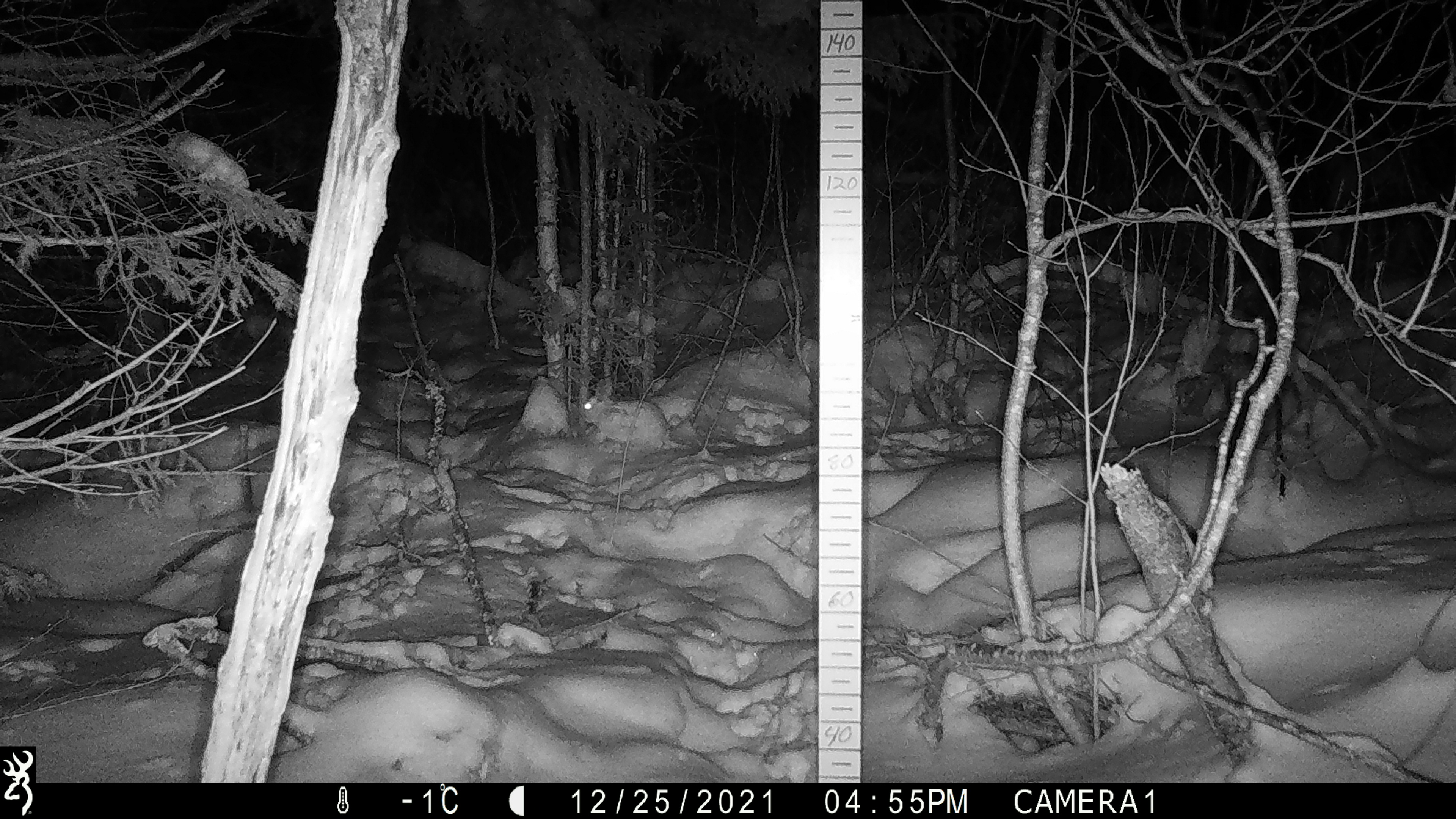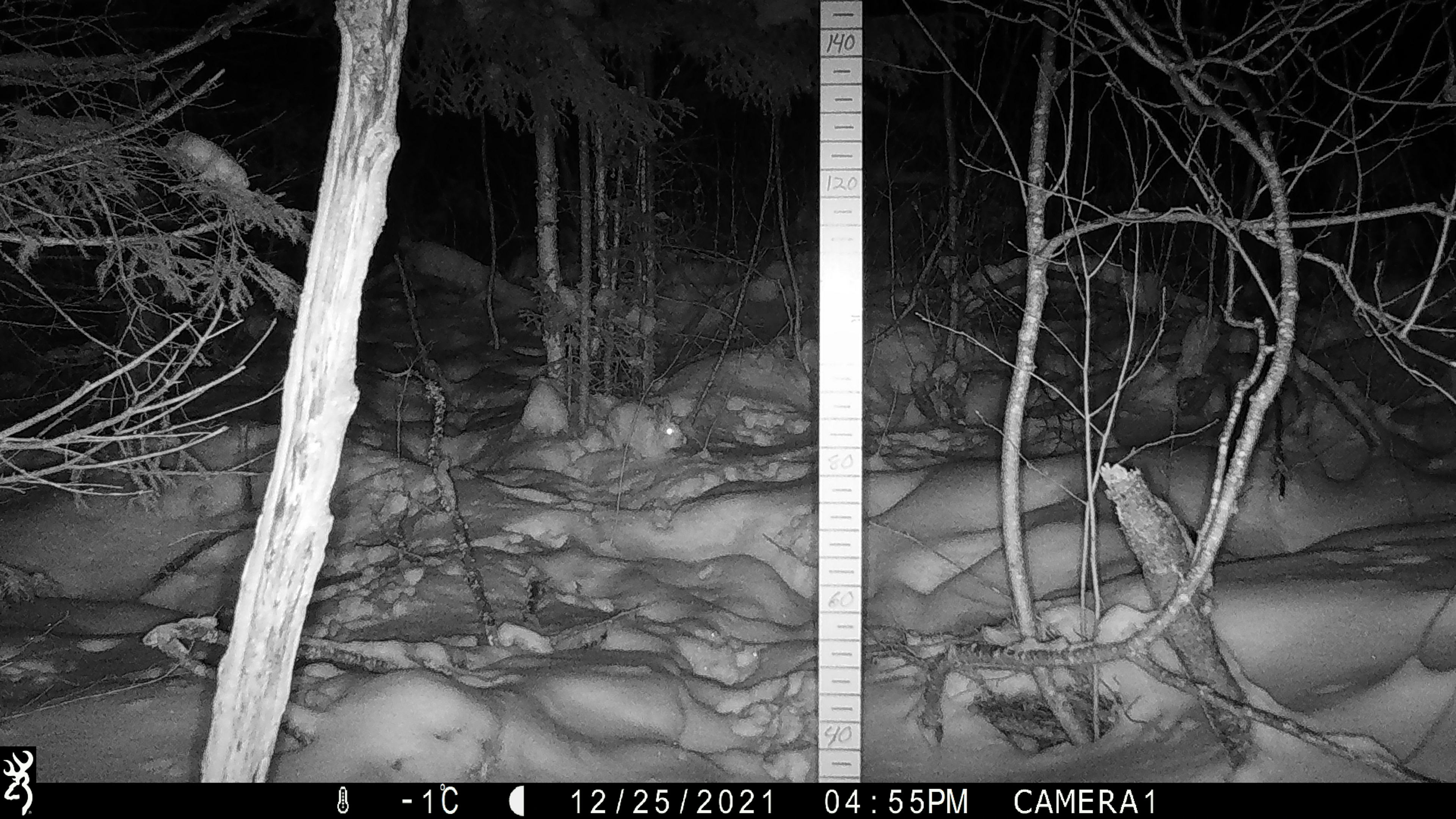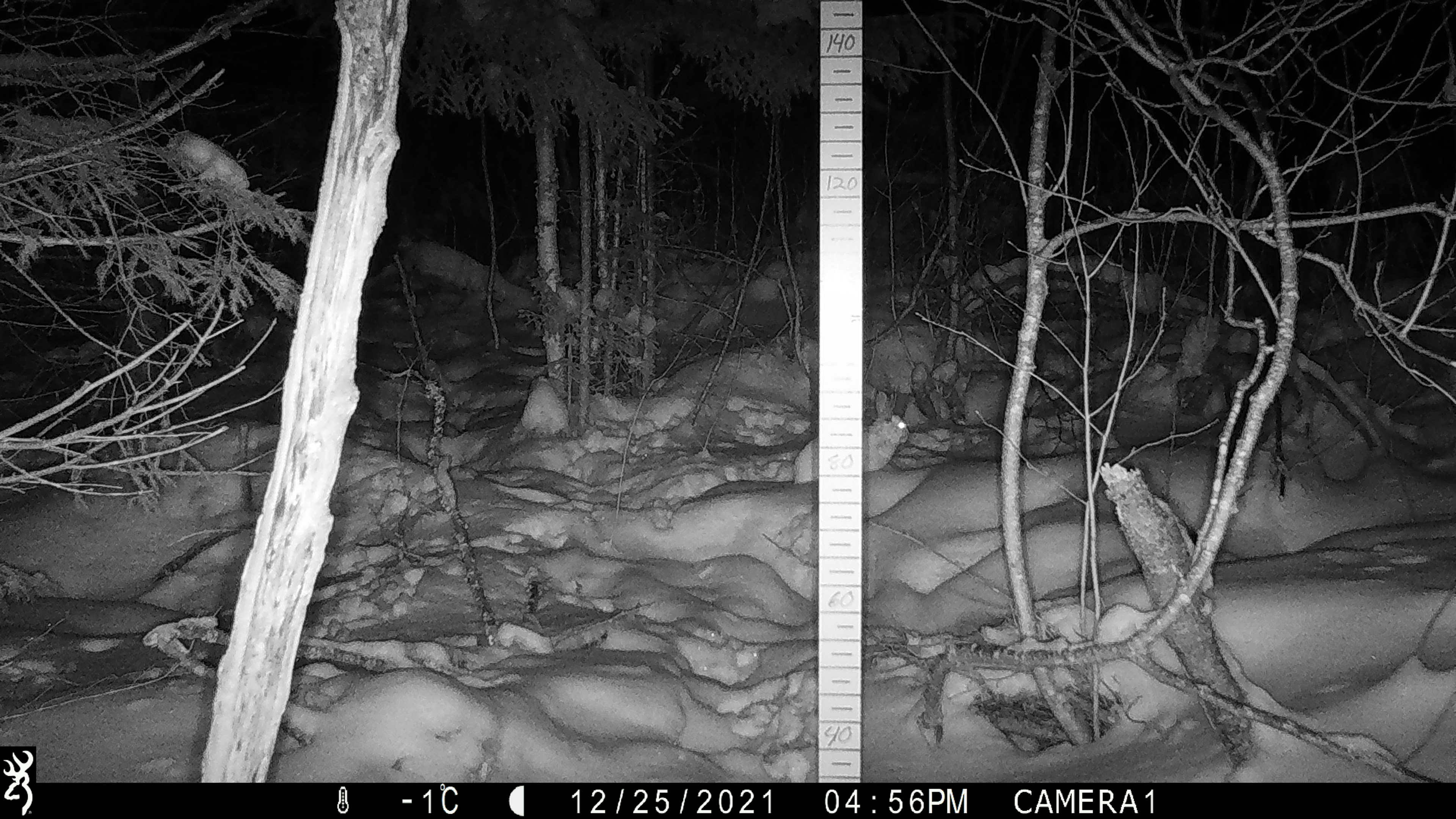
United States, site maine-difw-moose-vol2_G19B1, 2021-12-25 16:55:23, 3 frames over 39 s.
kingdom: Animalia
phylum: Chordata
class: Mammalia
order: Lagomorpha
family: Leporidae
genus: Lepus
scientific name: Lepus americanus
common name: snowshoe hare